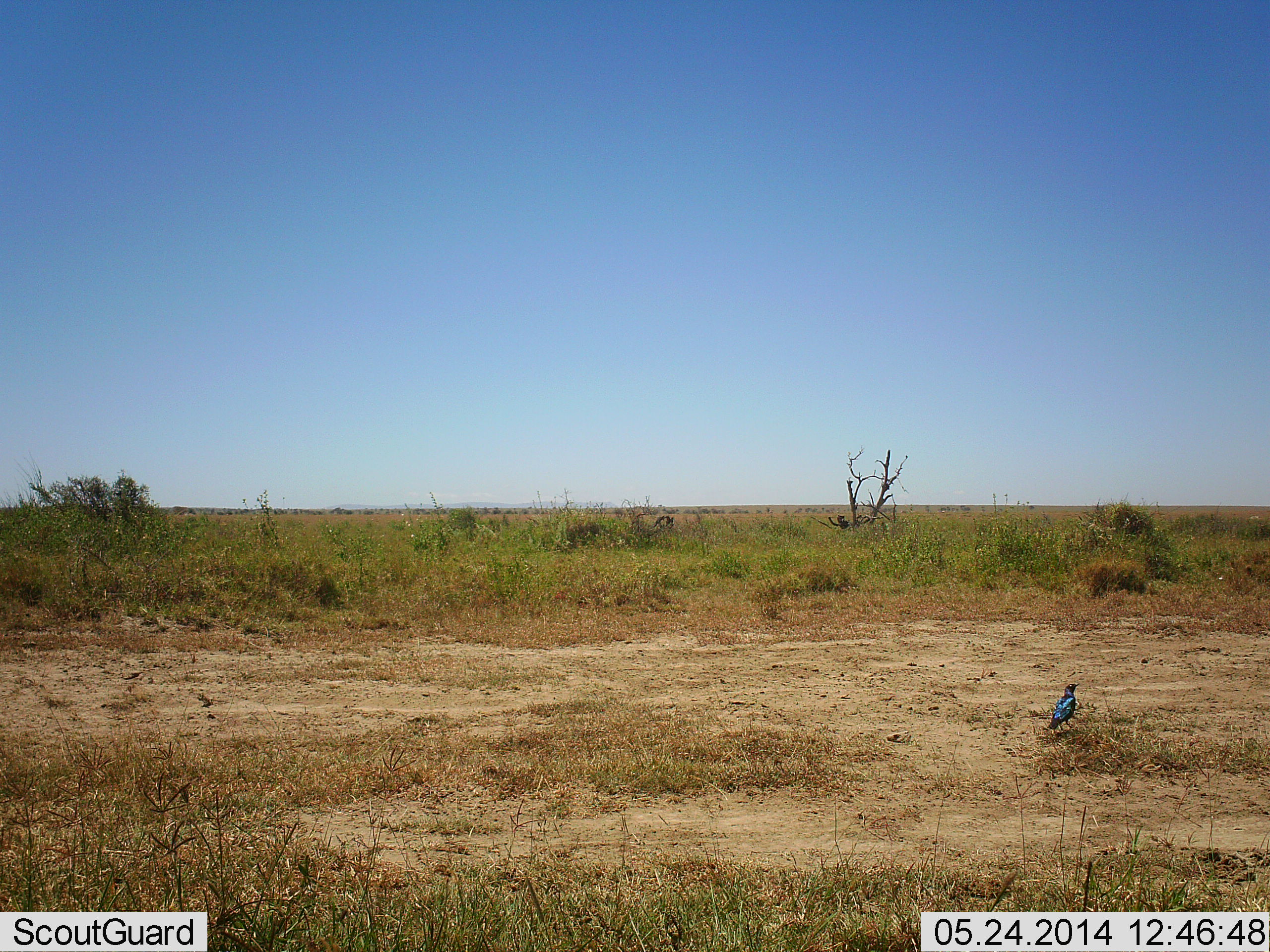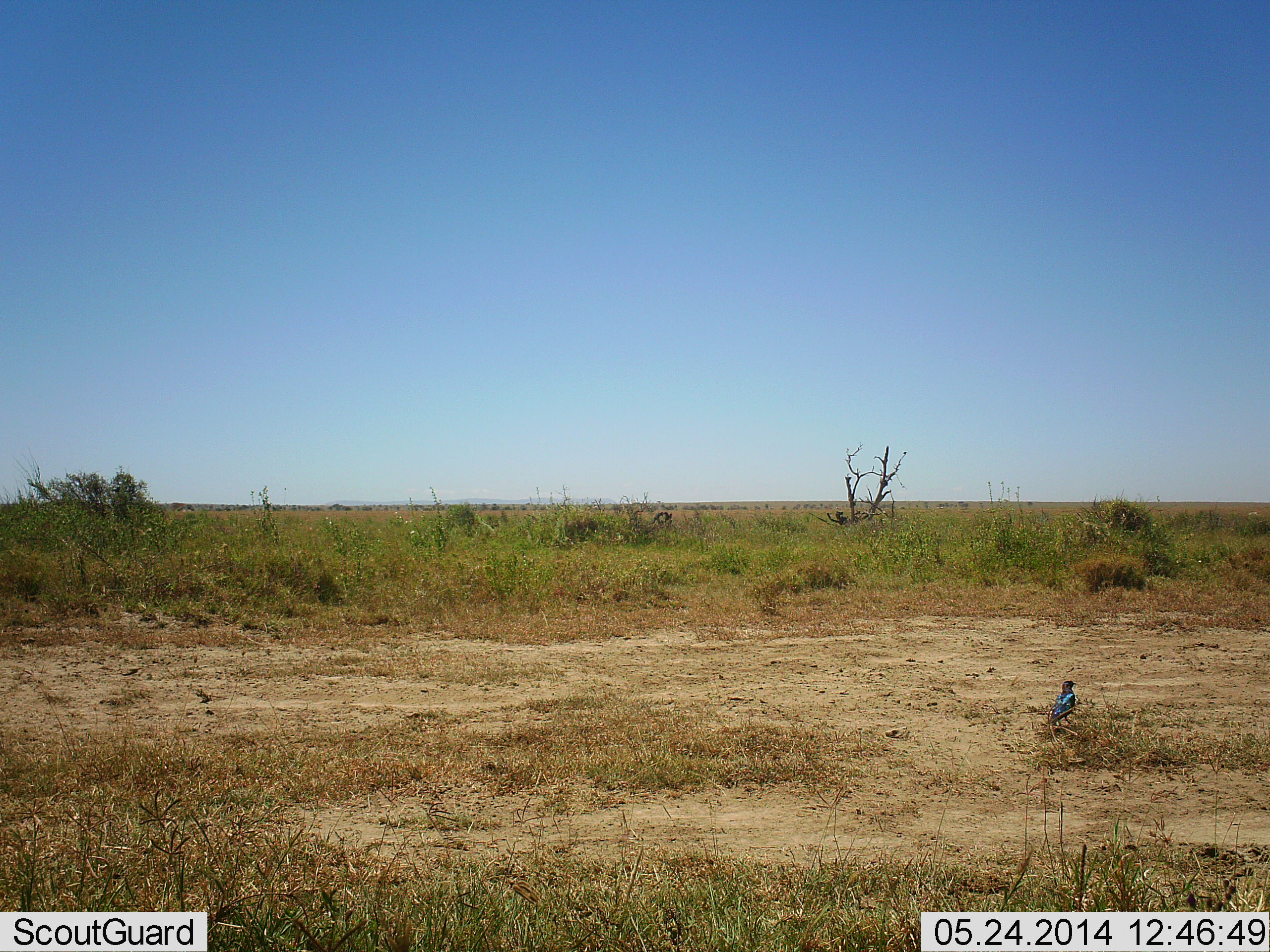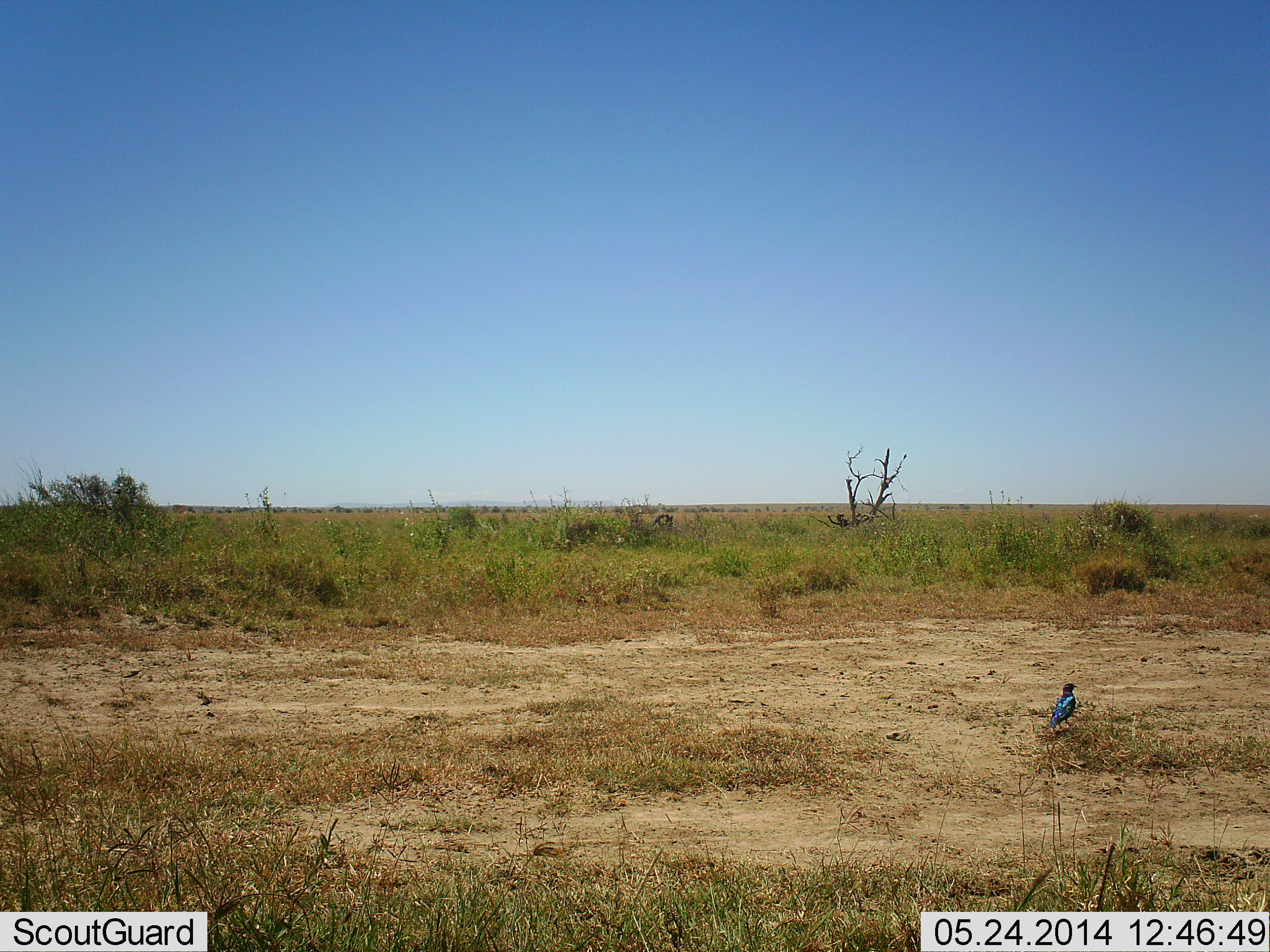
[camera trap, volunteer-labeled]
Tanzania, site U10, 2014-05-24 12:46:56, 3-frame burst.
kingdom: Animalia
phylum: Chordata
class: Aves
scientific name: Aves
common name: bird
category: otherbird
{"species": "otherbird (bird) (Aves)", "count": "1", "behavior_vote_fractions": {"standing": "85%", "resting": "11%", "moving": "2%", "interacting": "2%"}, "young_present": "0%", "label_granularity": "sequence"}